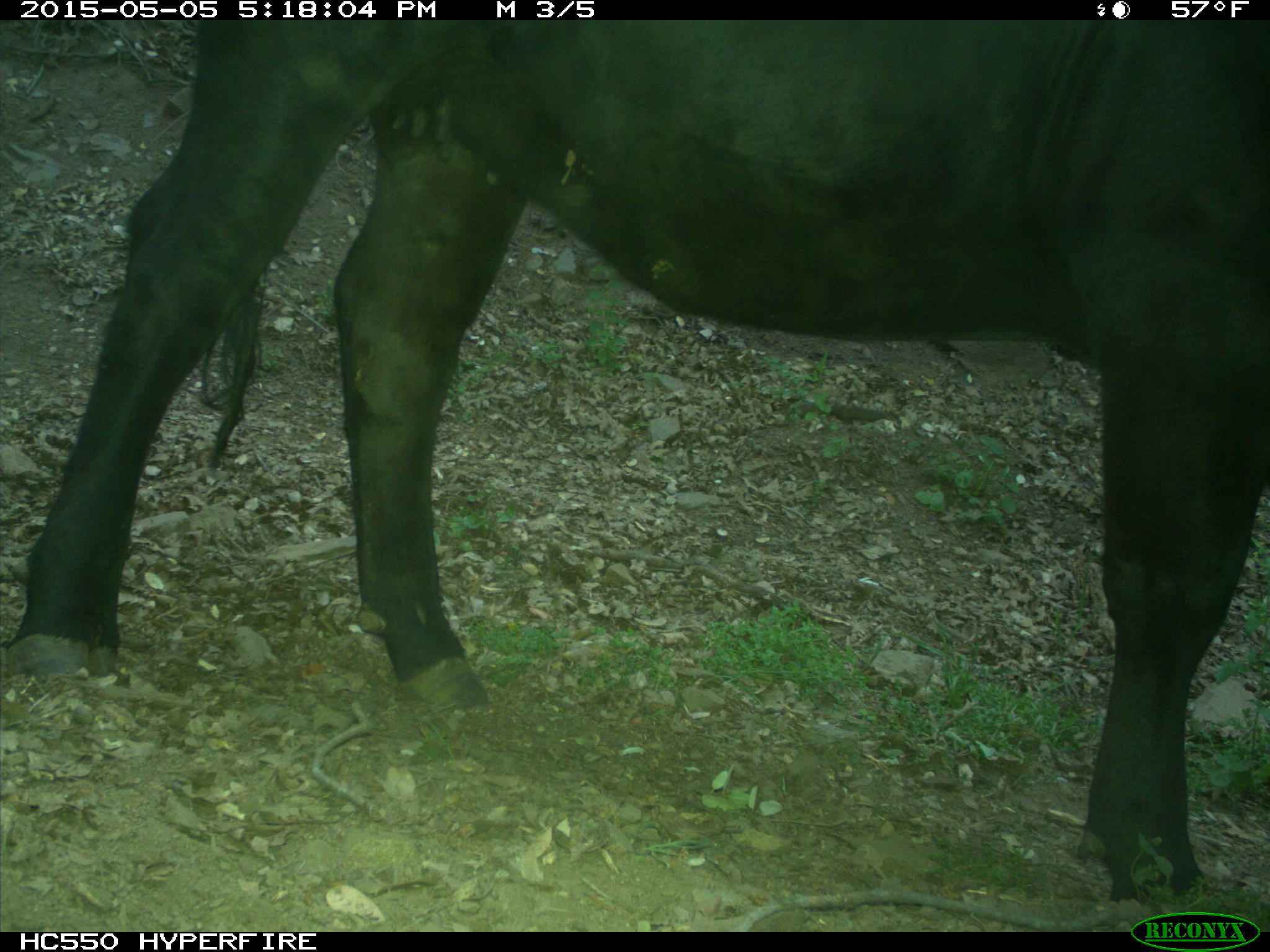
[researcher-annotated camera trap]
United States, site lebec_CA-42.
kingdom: Animalia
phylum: Chordata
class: Mammalia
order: Artiodactyla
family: Bovidae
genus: Bos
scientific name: Bos taurus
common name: domestic cow